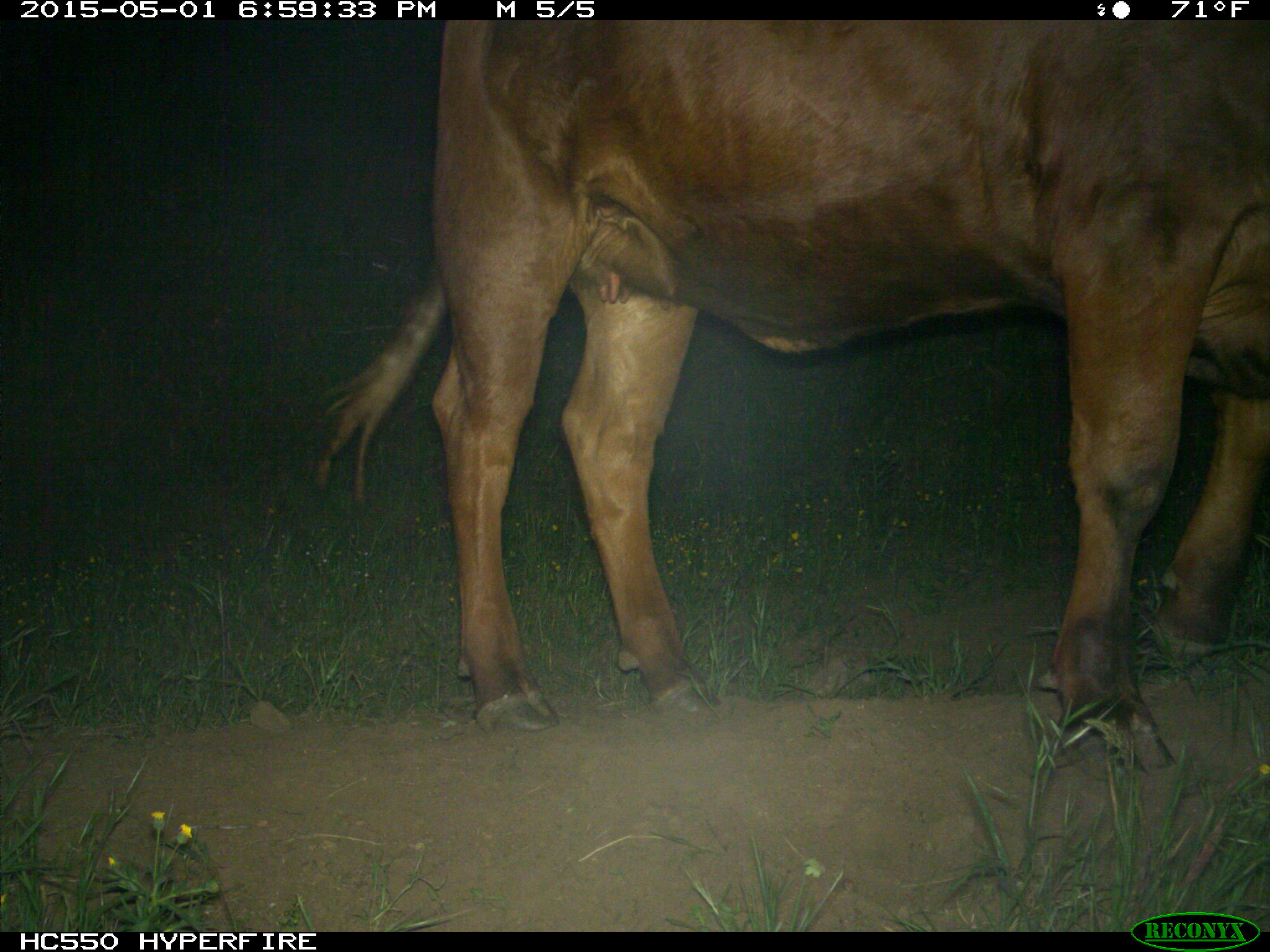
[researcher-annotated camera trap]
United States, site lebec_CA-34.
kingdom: Animalia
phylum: Chordata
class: Mammalia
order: Artiodactyla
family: Bovidae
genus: Bos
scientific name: Bos taurus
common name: domestic cow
Bos taurus (domestic cow).